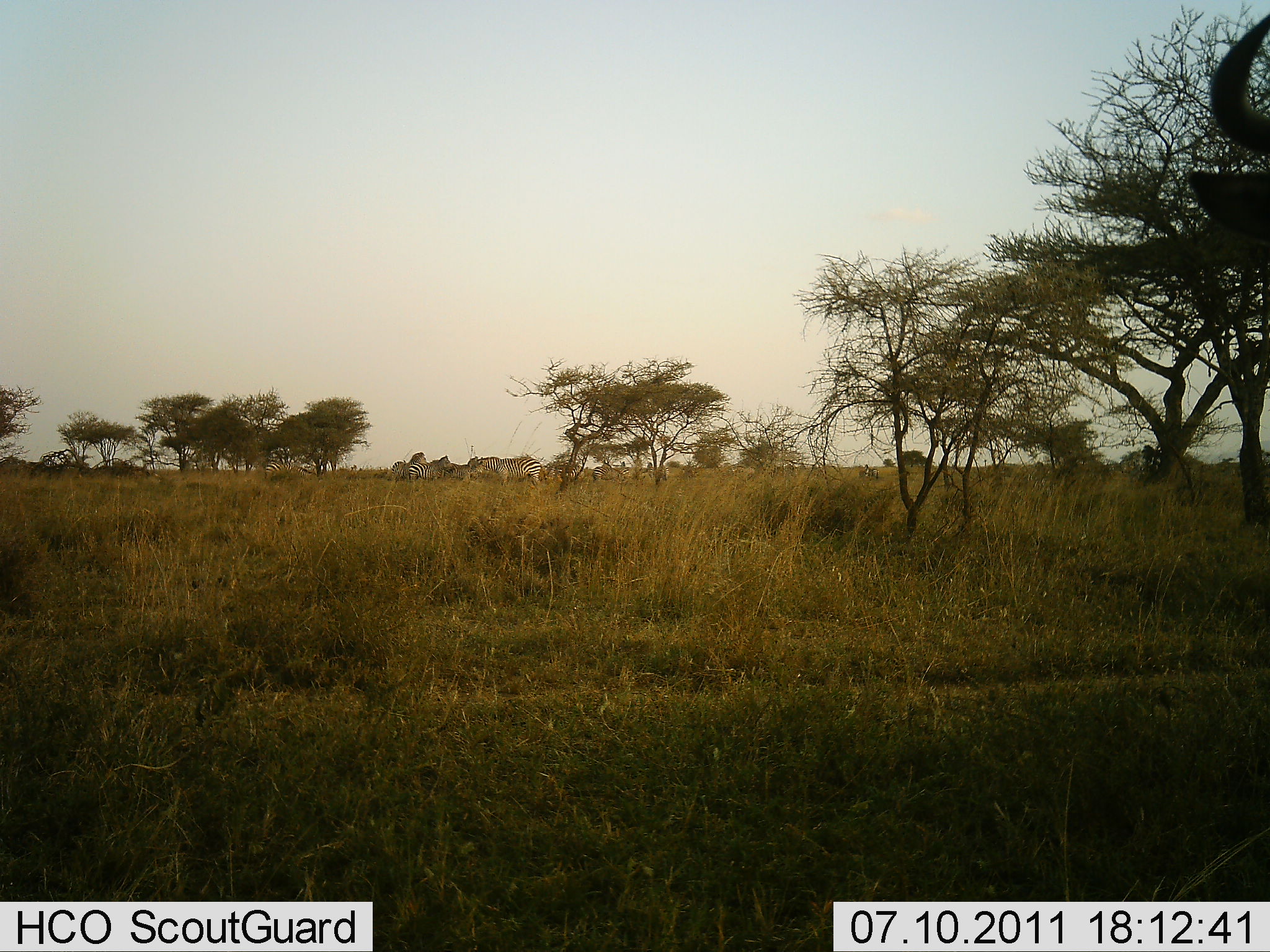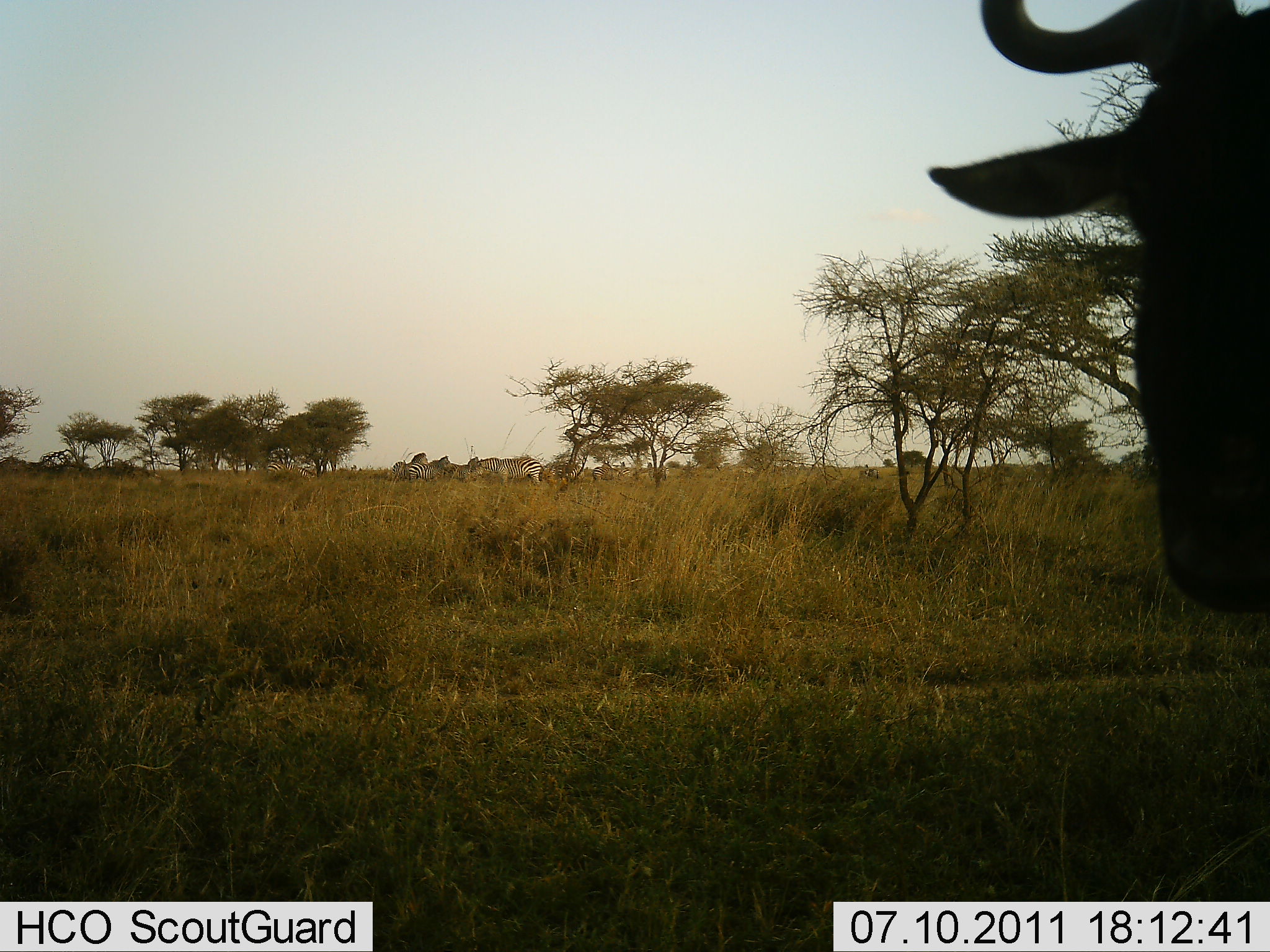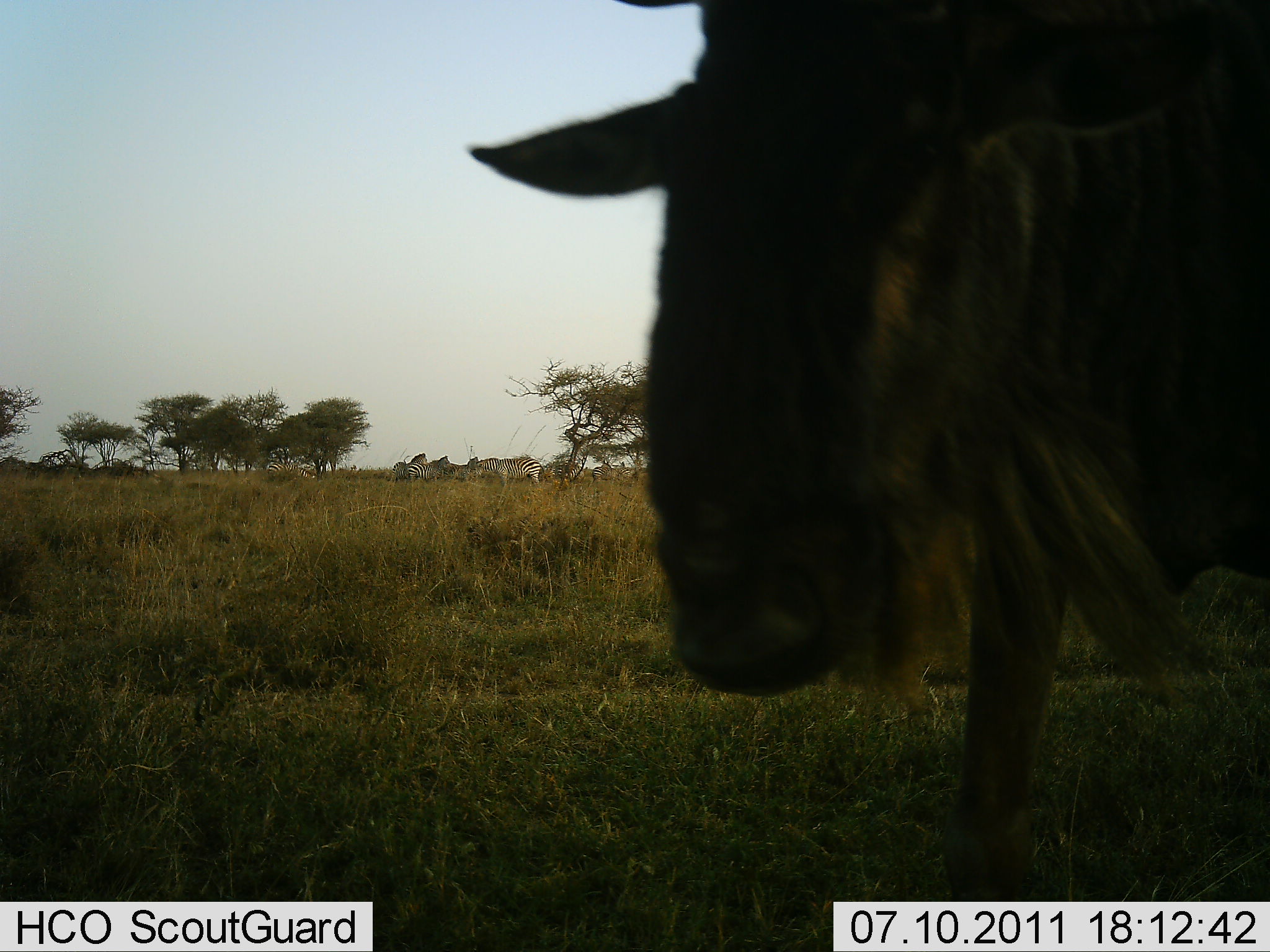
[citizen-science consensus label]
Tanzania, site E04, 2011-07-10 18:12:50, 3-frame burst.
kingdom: Animalia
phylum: Chordata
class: Mammalia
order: Artiodactyla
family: Bovidae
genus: Connochaetes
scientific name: Connochaetes taurinus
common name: blue wildebeest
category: wildebeest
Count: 1.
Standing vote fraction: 26%.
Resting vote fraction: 0%.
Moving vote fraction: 74%.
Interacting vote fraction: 5%.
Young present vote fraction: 0%.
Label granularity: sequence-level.